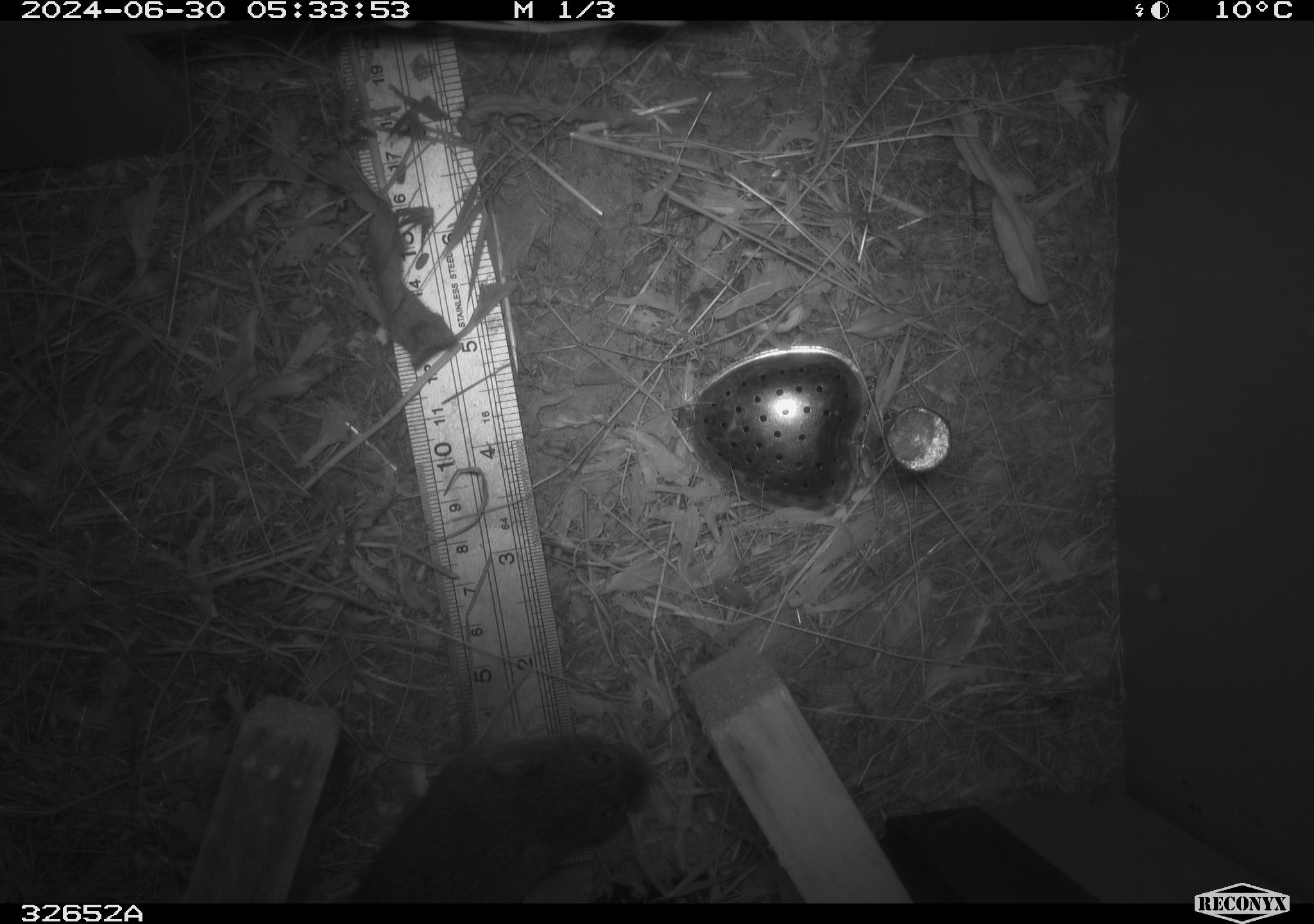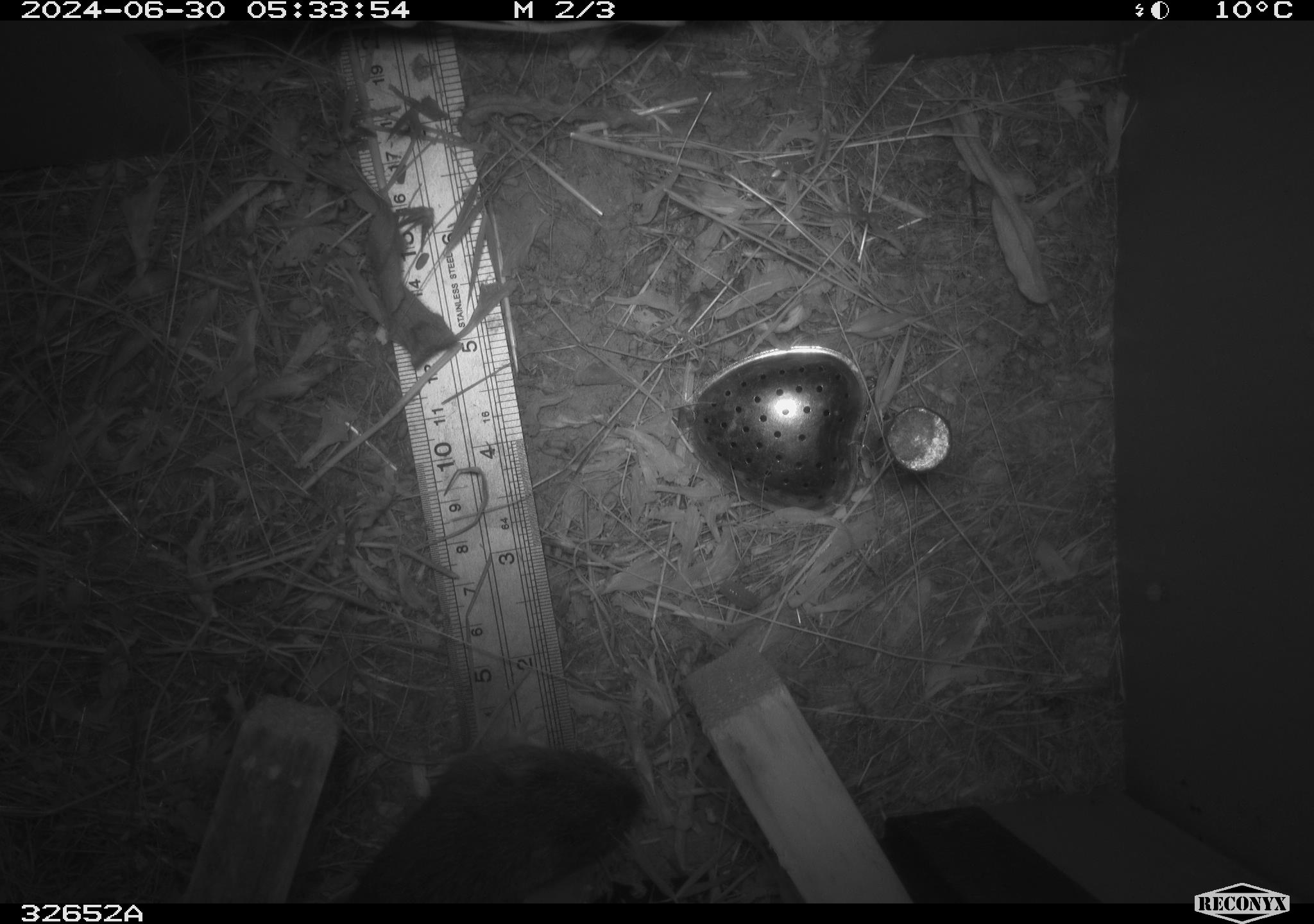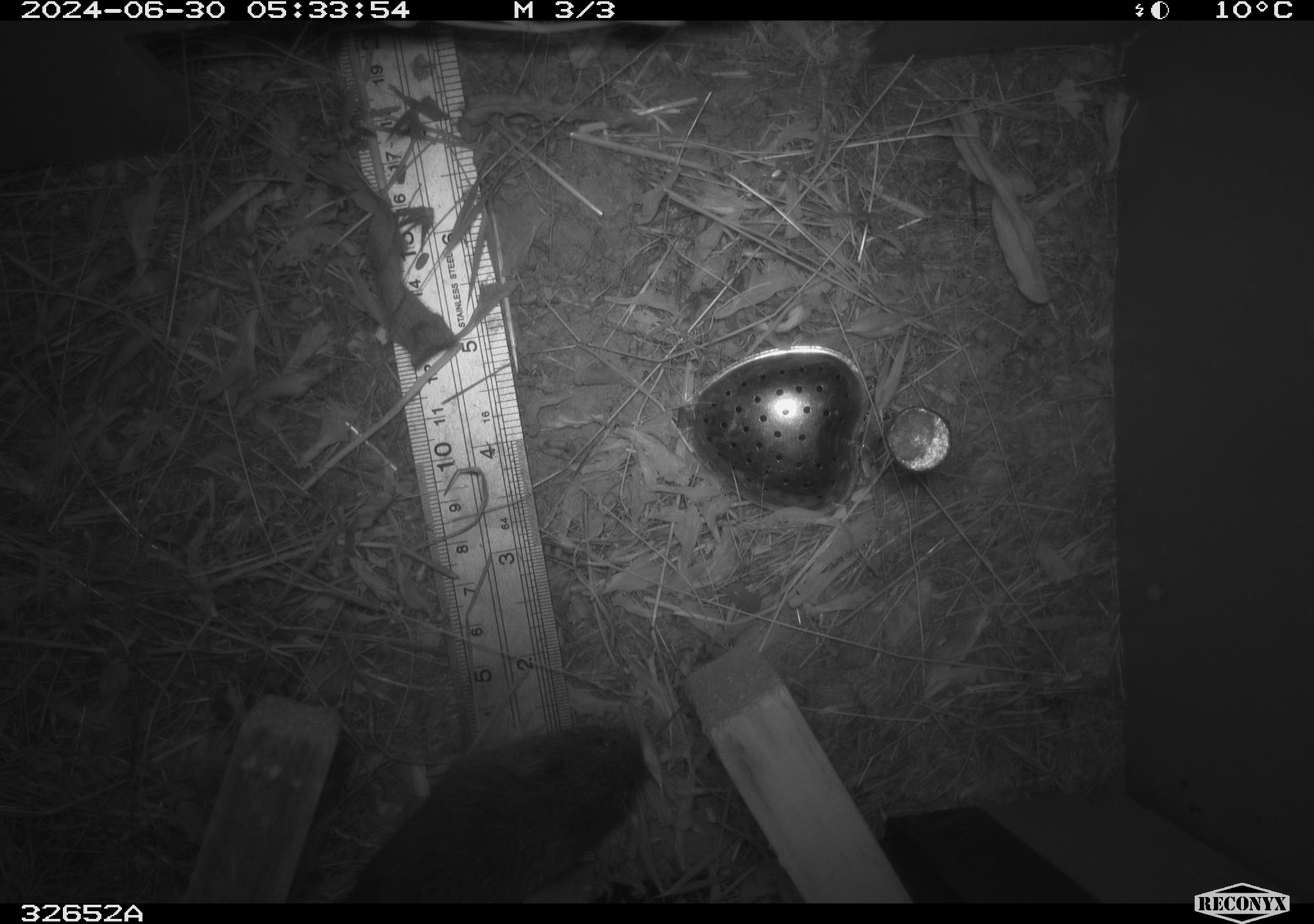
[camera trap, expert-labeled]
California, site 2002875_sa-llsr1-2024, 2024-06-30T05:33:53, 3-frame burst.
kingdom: Animalia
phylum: Chordata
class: Mammalia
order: Rodentia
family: Cricetidae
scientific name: Arvicolinae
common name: voles, lemmings, and muskrats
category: arvicolinae subfamily